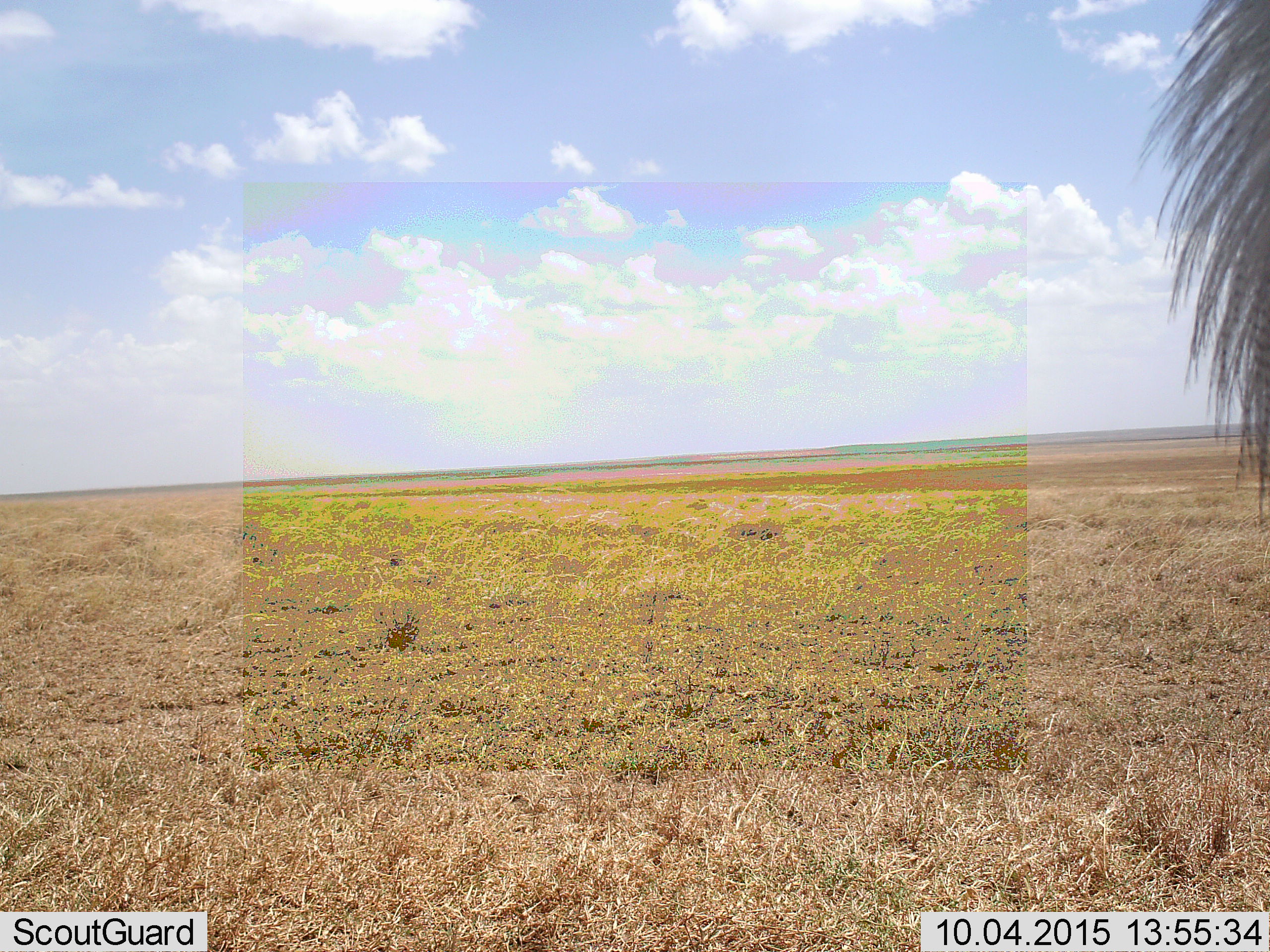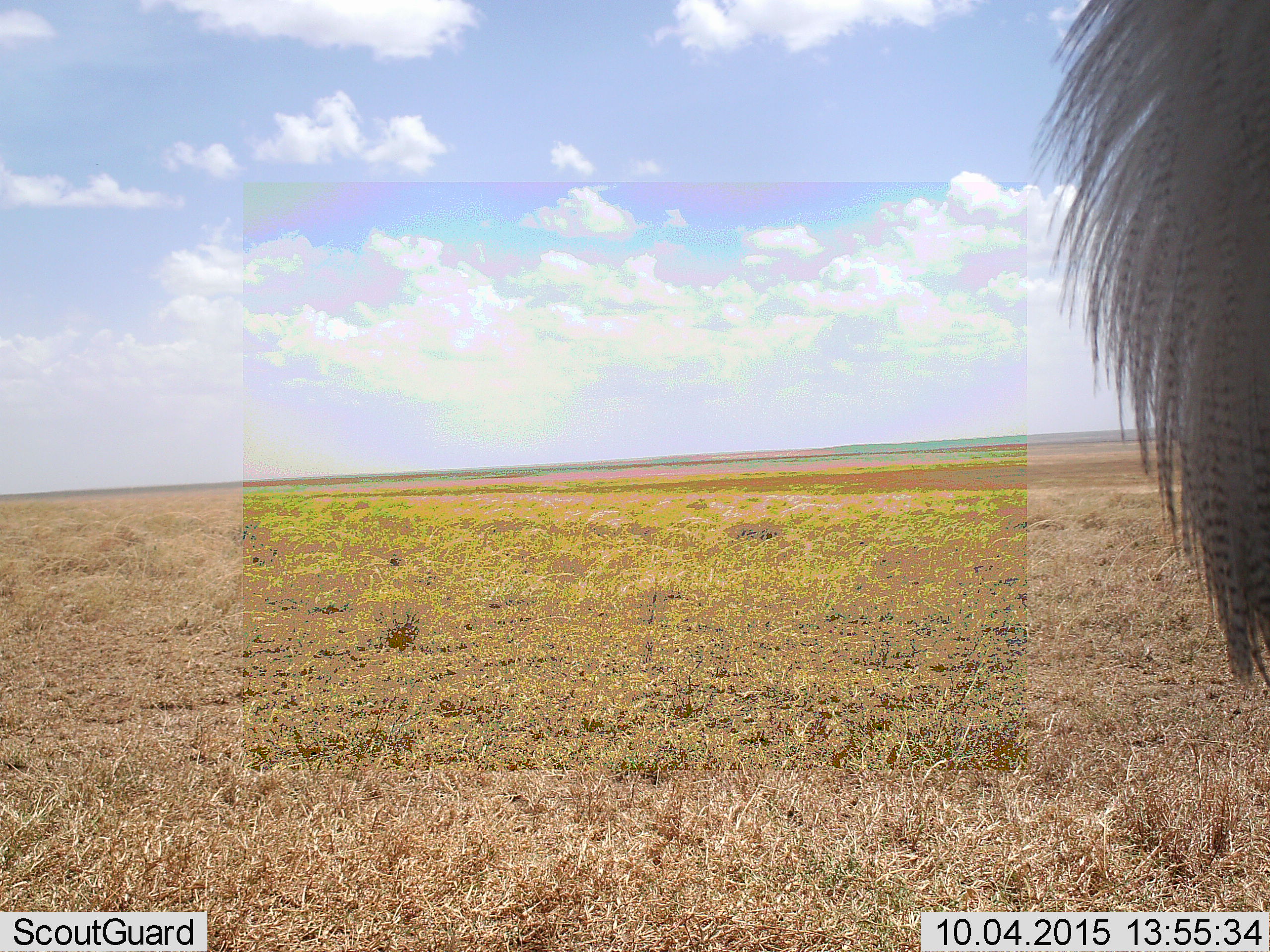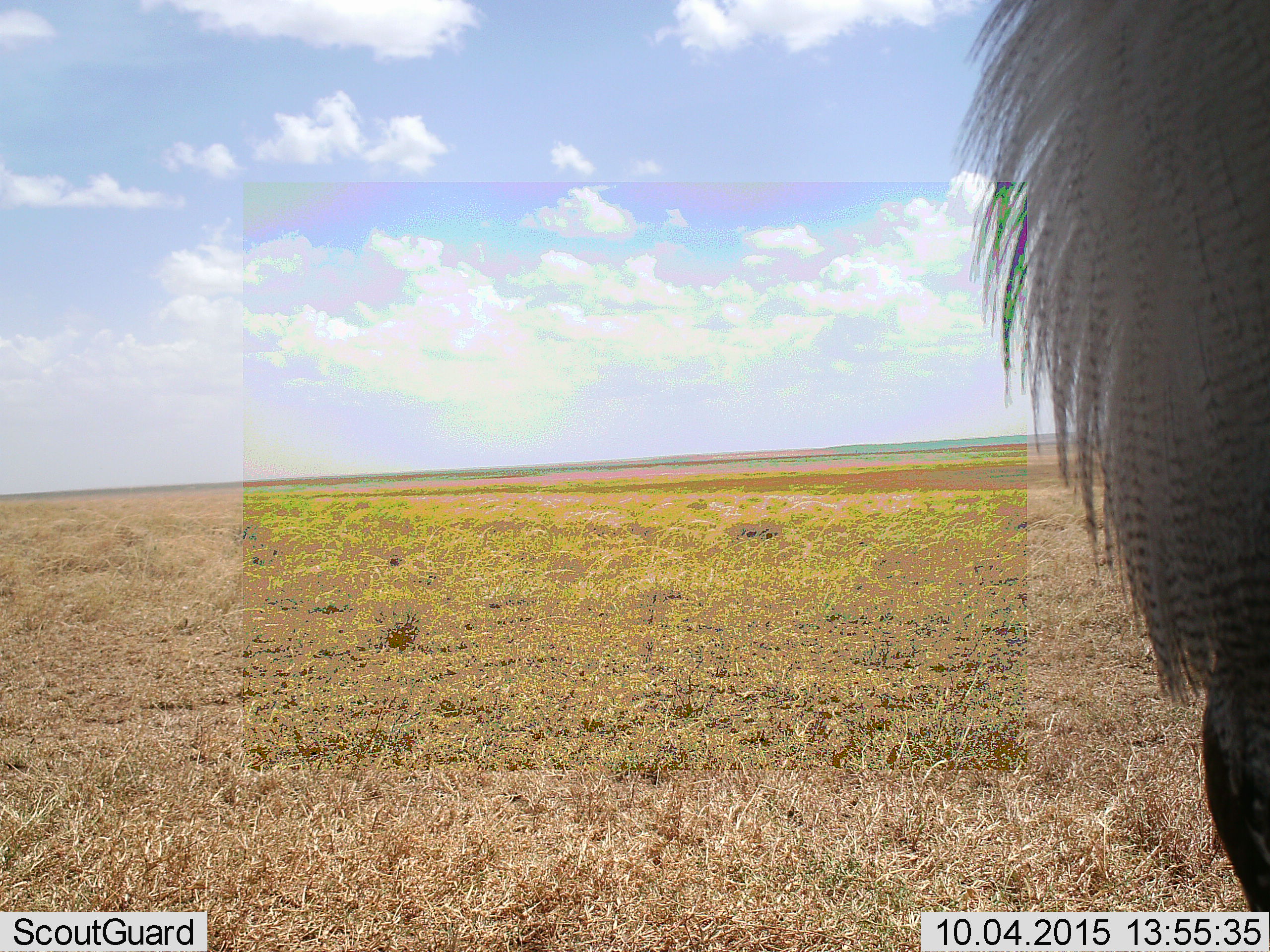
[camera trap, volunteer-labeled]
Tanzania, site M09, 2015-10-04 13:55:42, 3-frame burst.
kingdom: Animalia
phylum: Chordata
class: Aves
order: Otidiformes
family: Otididae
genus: Ardeotis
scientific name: Ardeotis kori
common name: kori bustard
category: koribustard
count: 1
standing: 100%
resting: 0%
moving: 0%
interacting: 0%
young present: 0%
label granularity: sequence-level